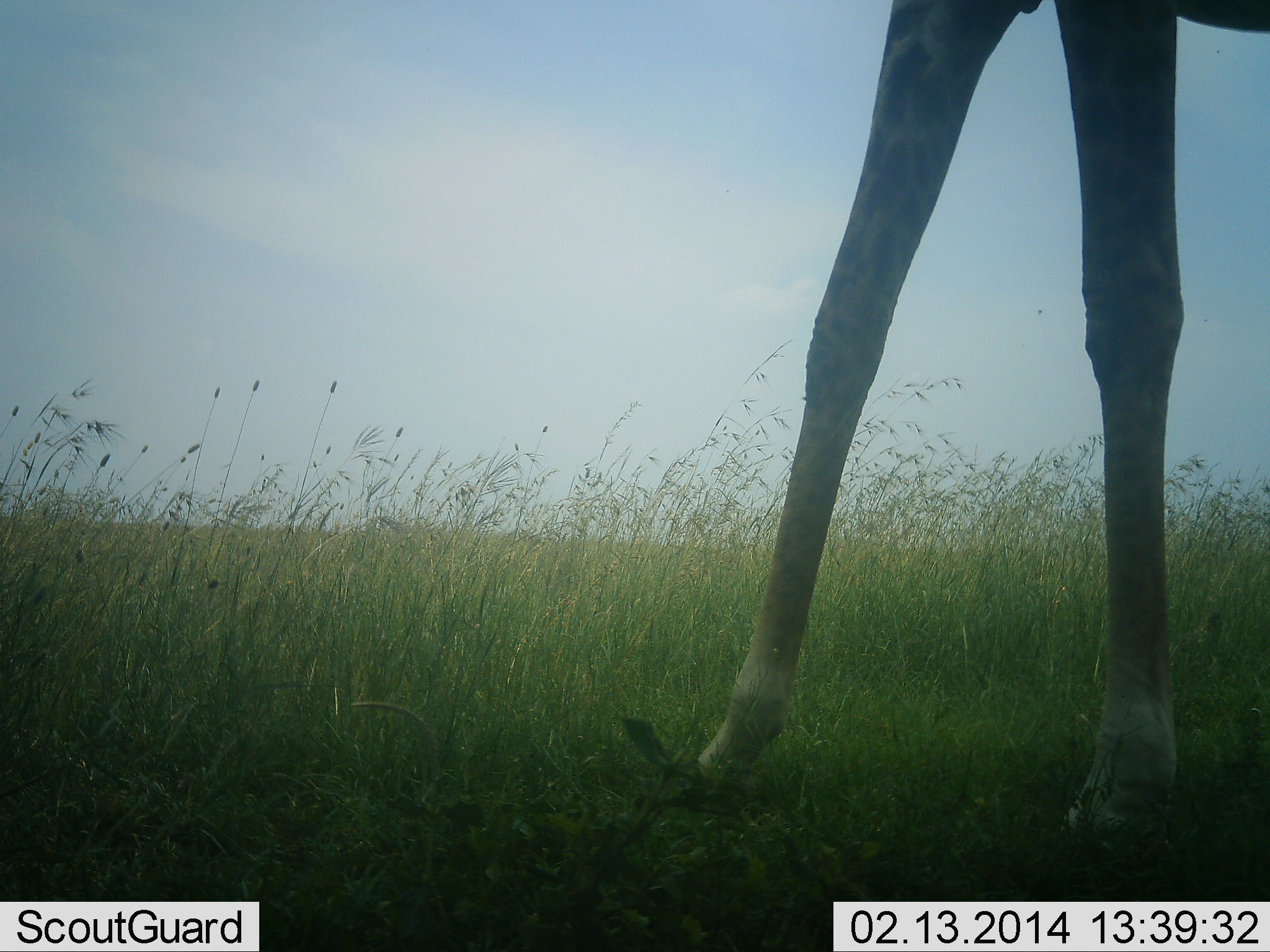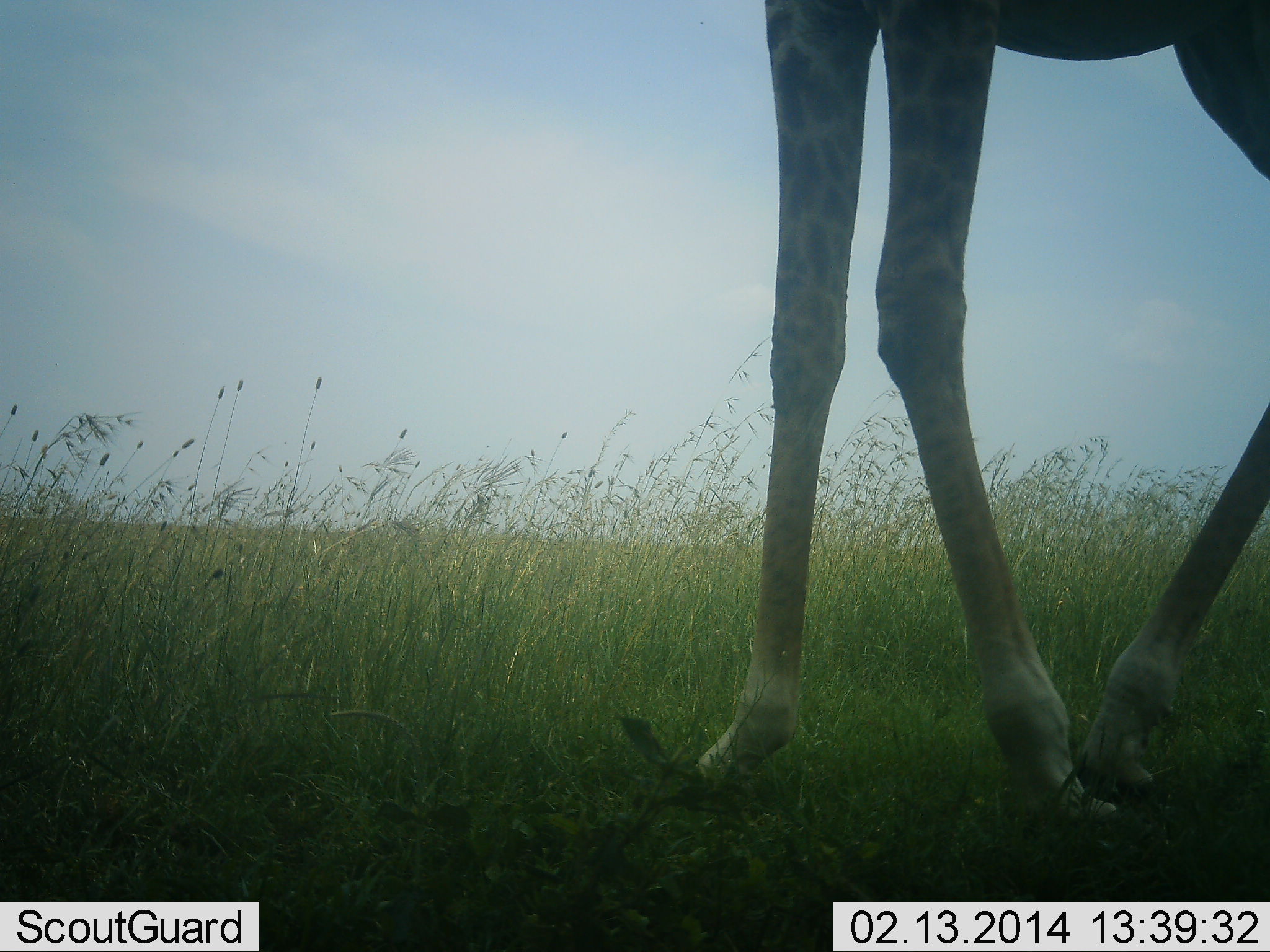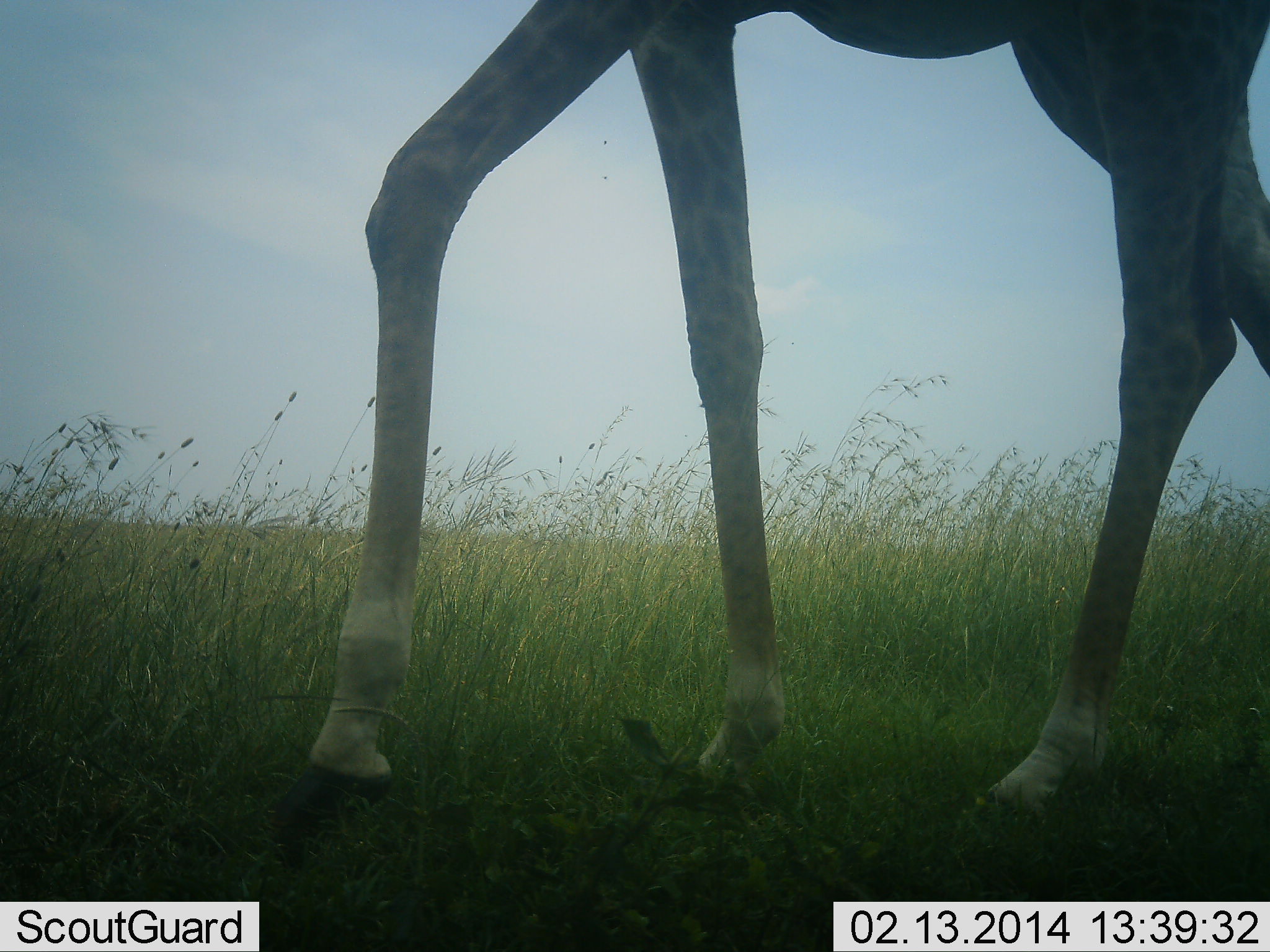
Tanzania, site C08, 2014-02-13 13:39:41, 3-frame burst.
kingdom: Animalia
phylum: Chordata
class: Mammalia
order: Artiodactyla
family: Giraffidae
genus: Giraffa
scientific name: Giraffa camelopardalis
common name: giraffe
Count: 1.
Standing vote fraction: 21%.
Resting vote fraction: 0%.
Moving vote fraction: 82%.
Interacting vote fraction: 0%.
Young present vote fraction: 0%.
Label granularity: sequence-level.